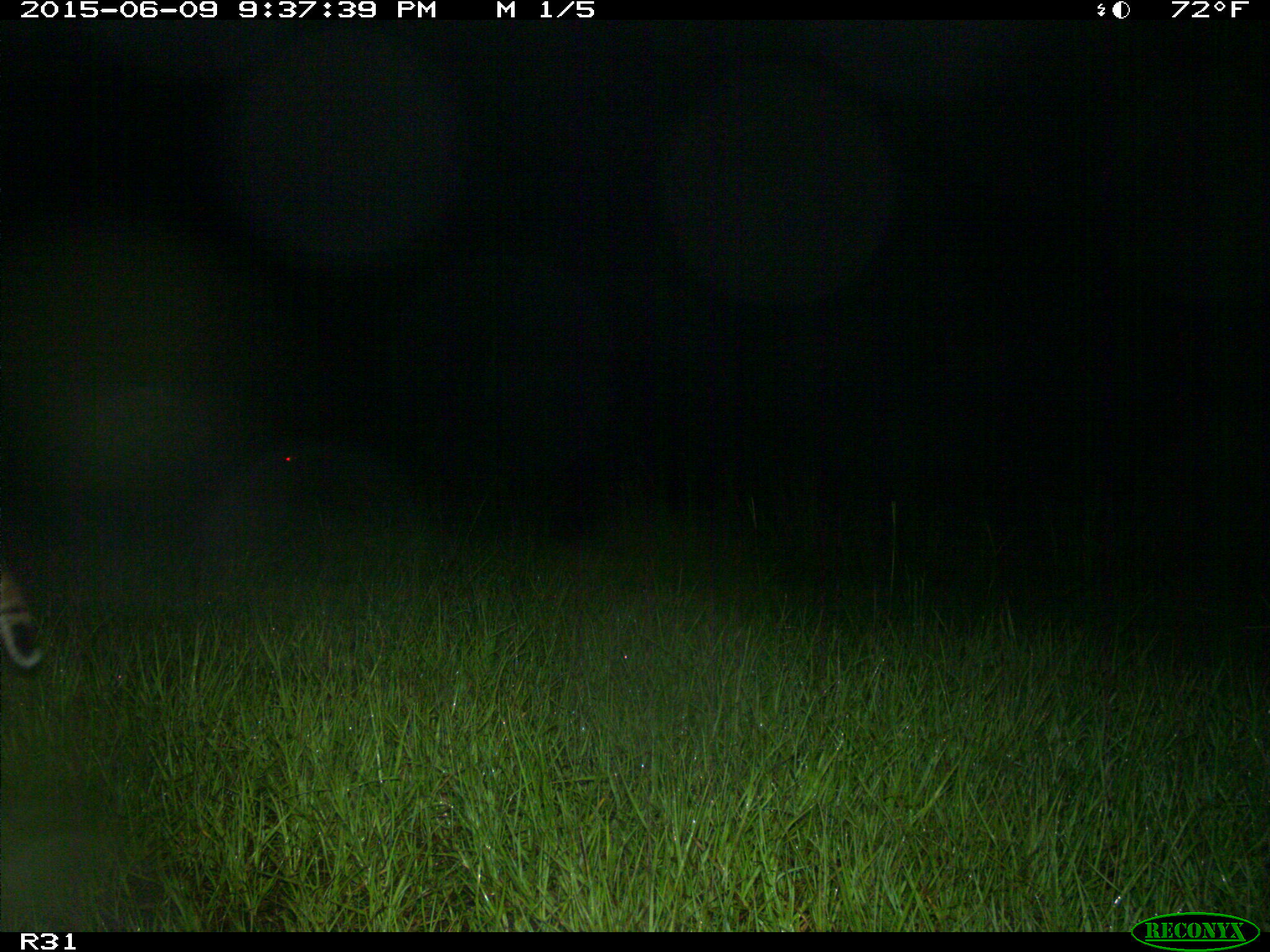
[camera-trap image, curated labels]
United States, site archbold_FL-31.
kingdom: Animalia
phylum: Chordata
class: Mammalia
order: Carnivora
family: Felidae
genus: Lynx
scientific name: Lynx rufus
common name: bobcat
Lynx rufus (bobcat).